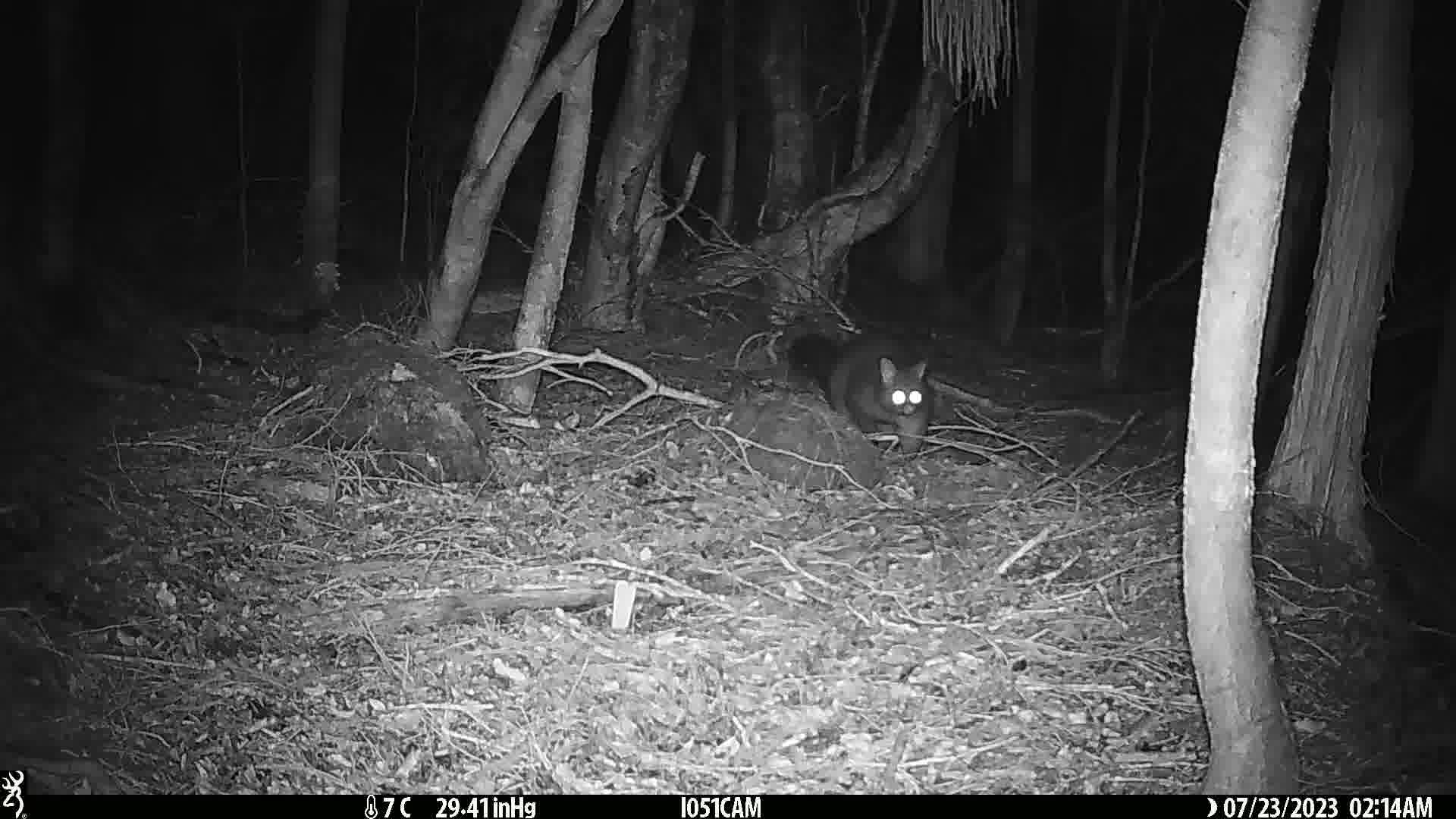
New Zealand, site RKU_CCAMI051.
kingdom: Animalia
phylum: Chordata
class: Mammalia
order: Diprotodontia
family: Phalangeridae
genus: Trichosurus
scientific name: Trichosurus vulpecula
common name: common brushtail possum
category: possum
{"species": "possum (common brushtail possum) (Trichosurus vulpecula)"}